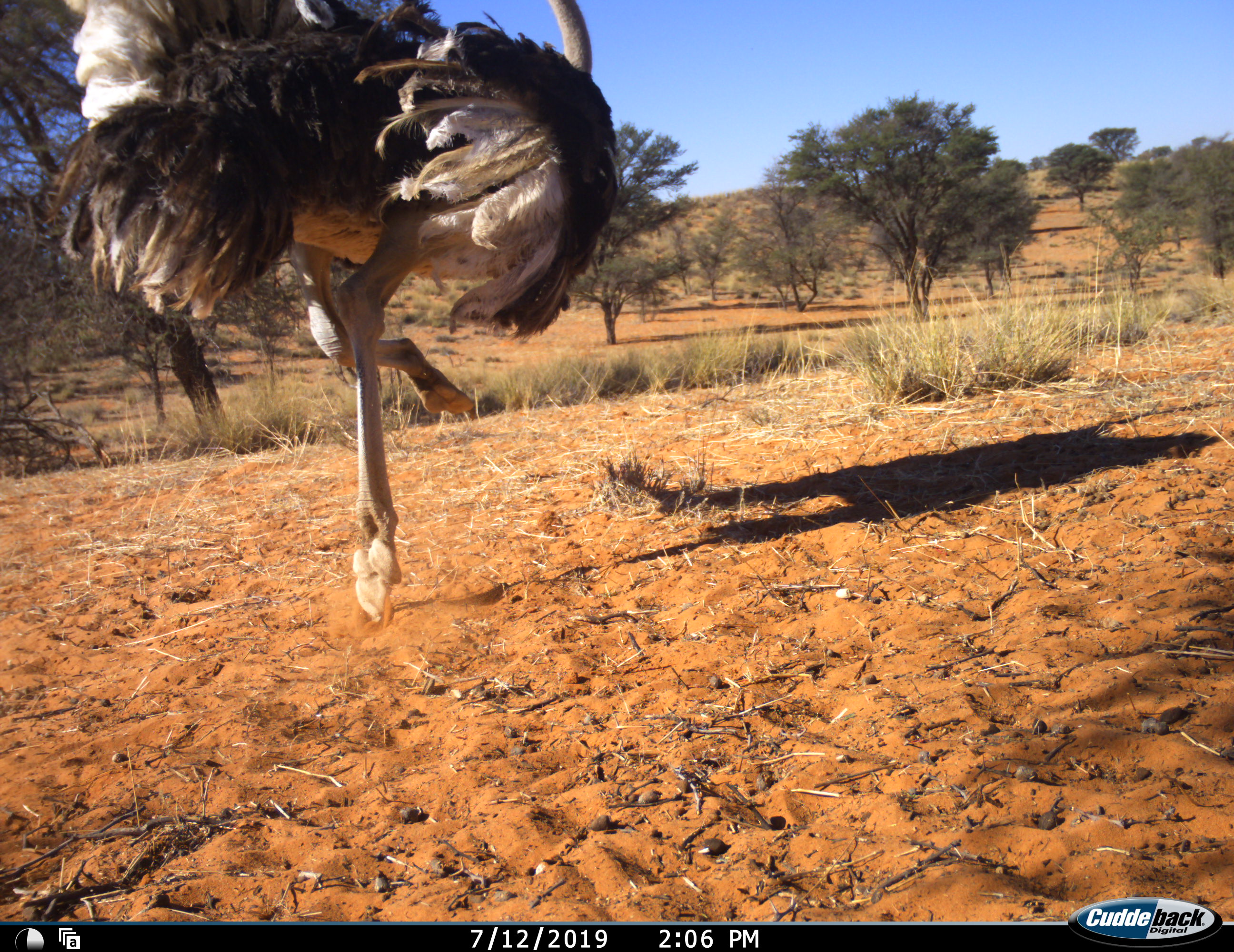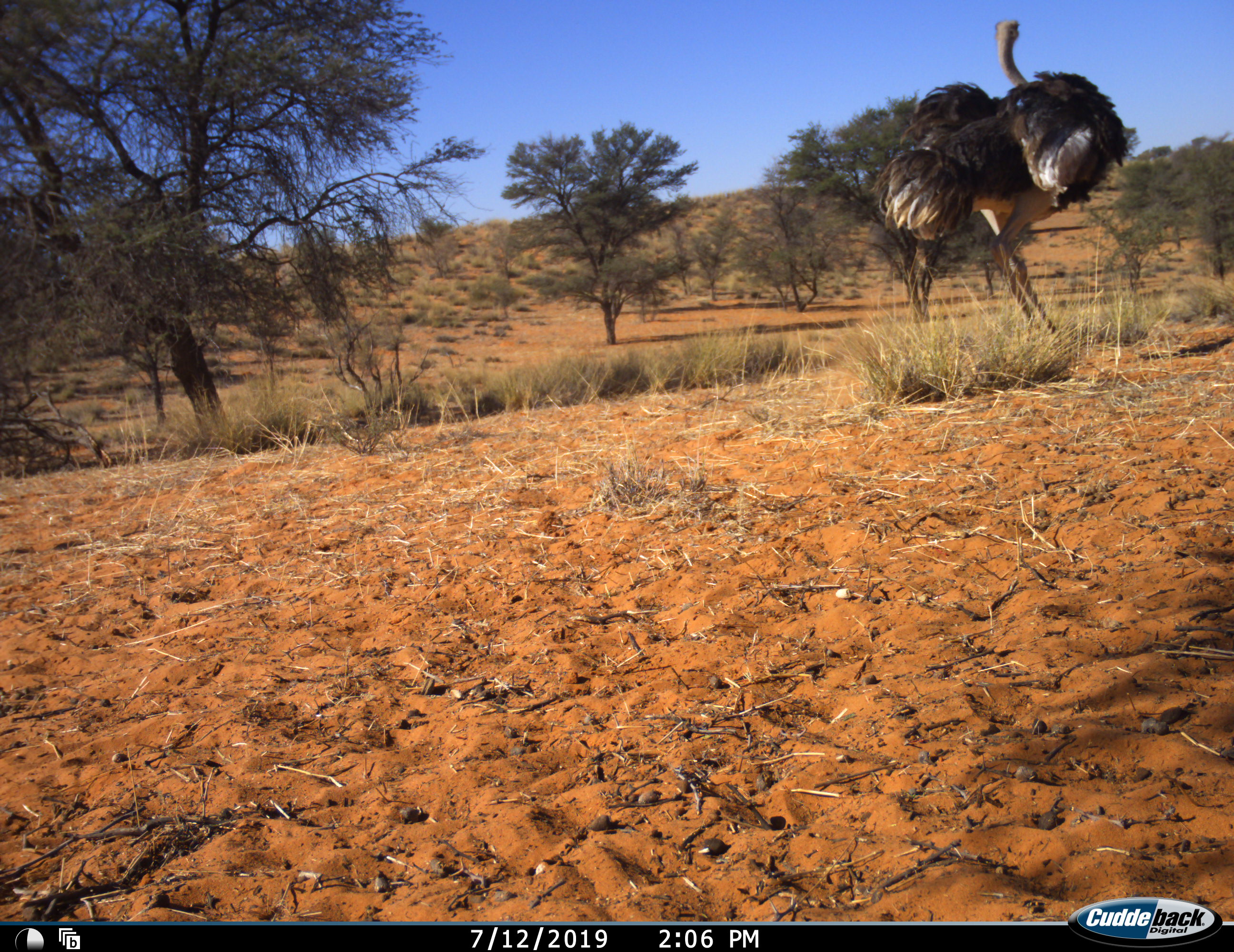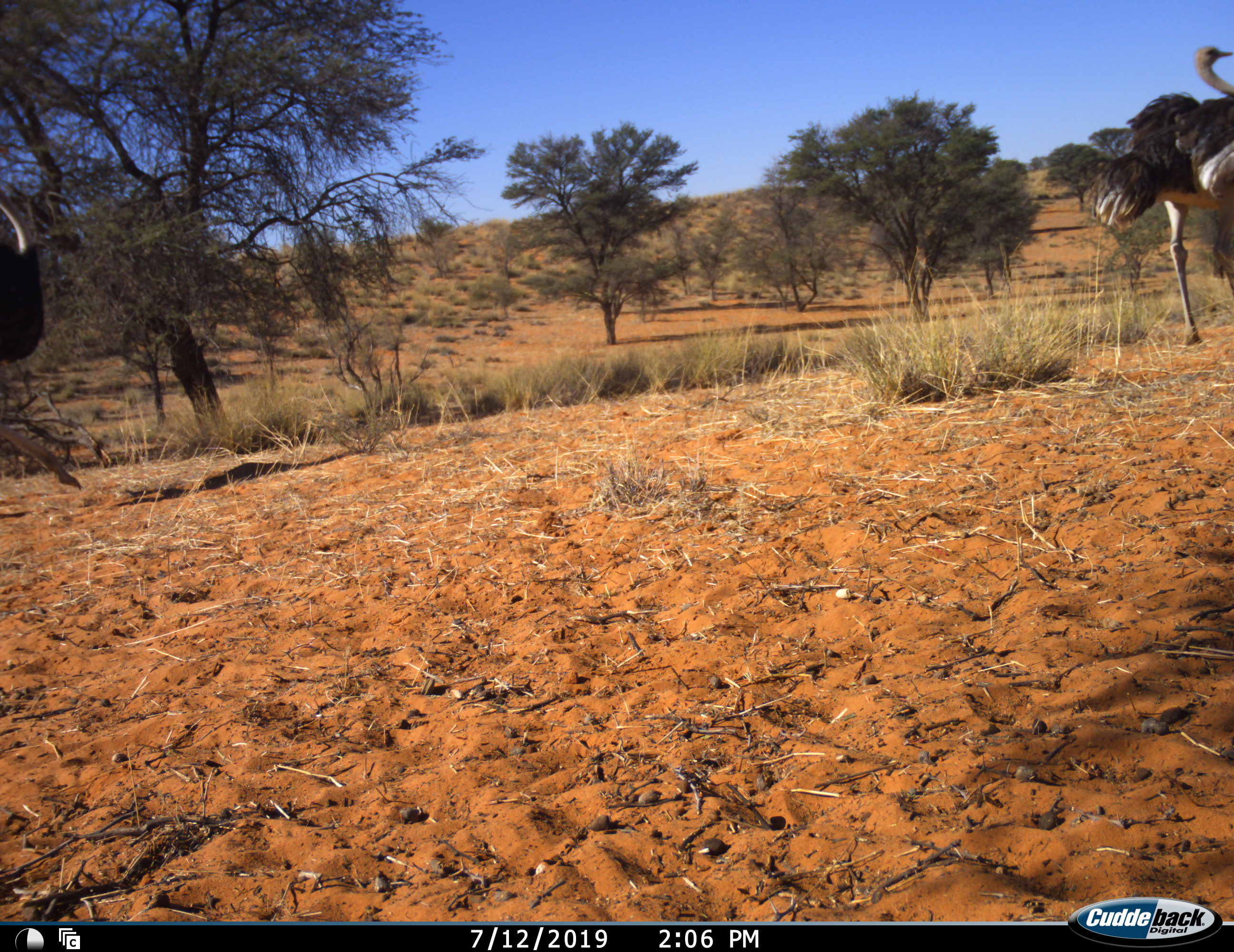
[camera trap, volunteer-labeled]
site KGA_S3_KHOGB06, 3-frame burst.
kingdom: Animalia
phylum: Chordata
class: Aves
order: Struthioniformes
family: Struthionidae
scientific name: Struthionidae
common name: ostrich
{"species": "ostrich (Struthionidae)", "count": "2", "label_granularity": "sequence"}